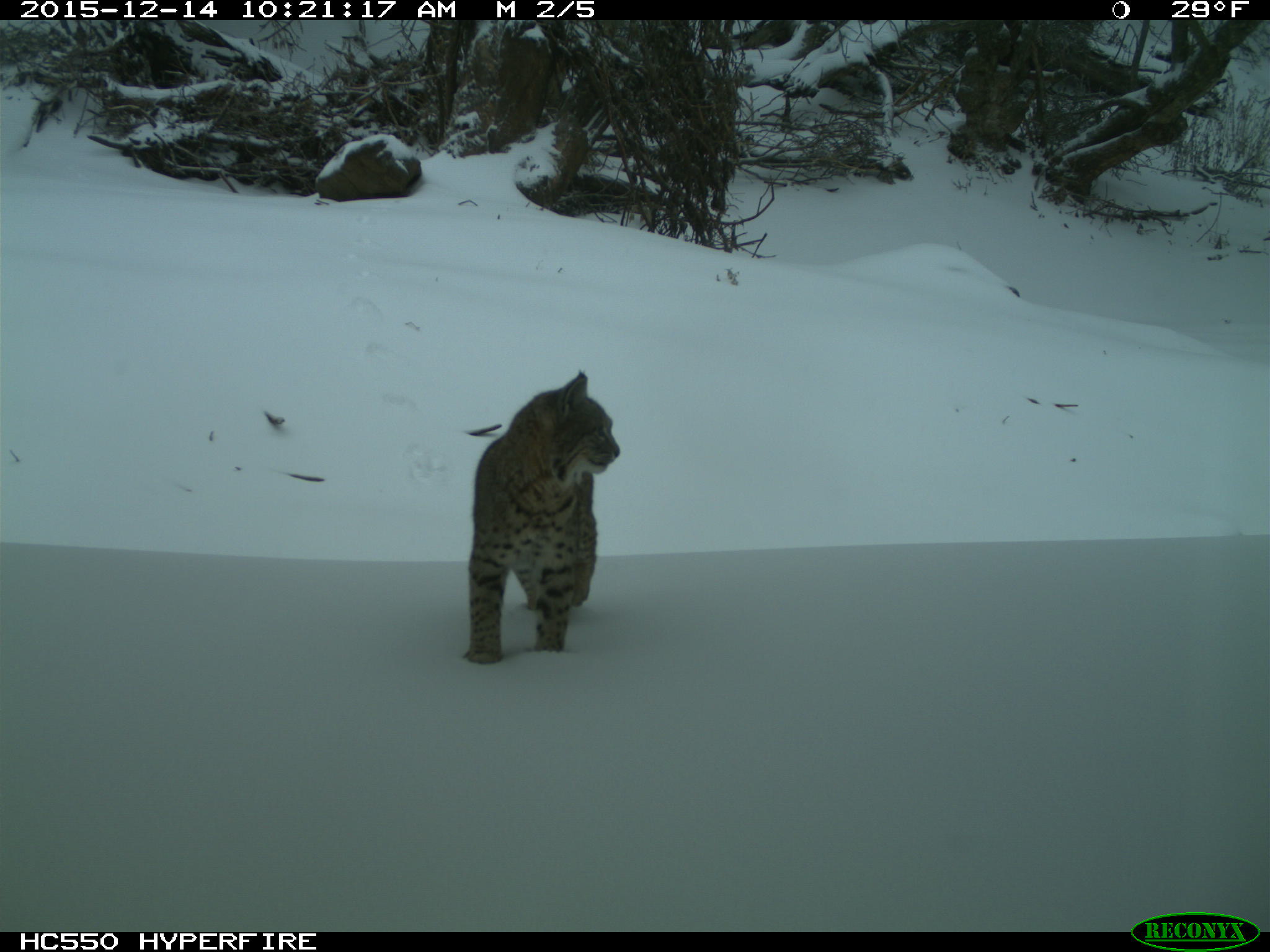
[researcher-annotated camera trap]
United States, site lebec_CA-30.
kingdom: Animalia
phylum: Chordata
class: Mammalia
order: Artiodactyla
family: Suidae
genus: Sus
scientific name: Sus scrofa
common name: wild boar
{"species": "Sus scrofa (wild boar)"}